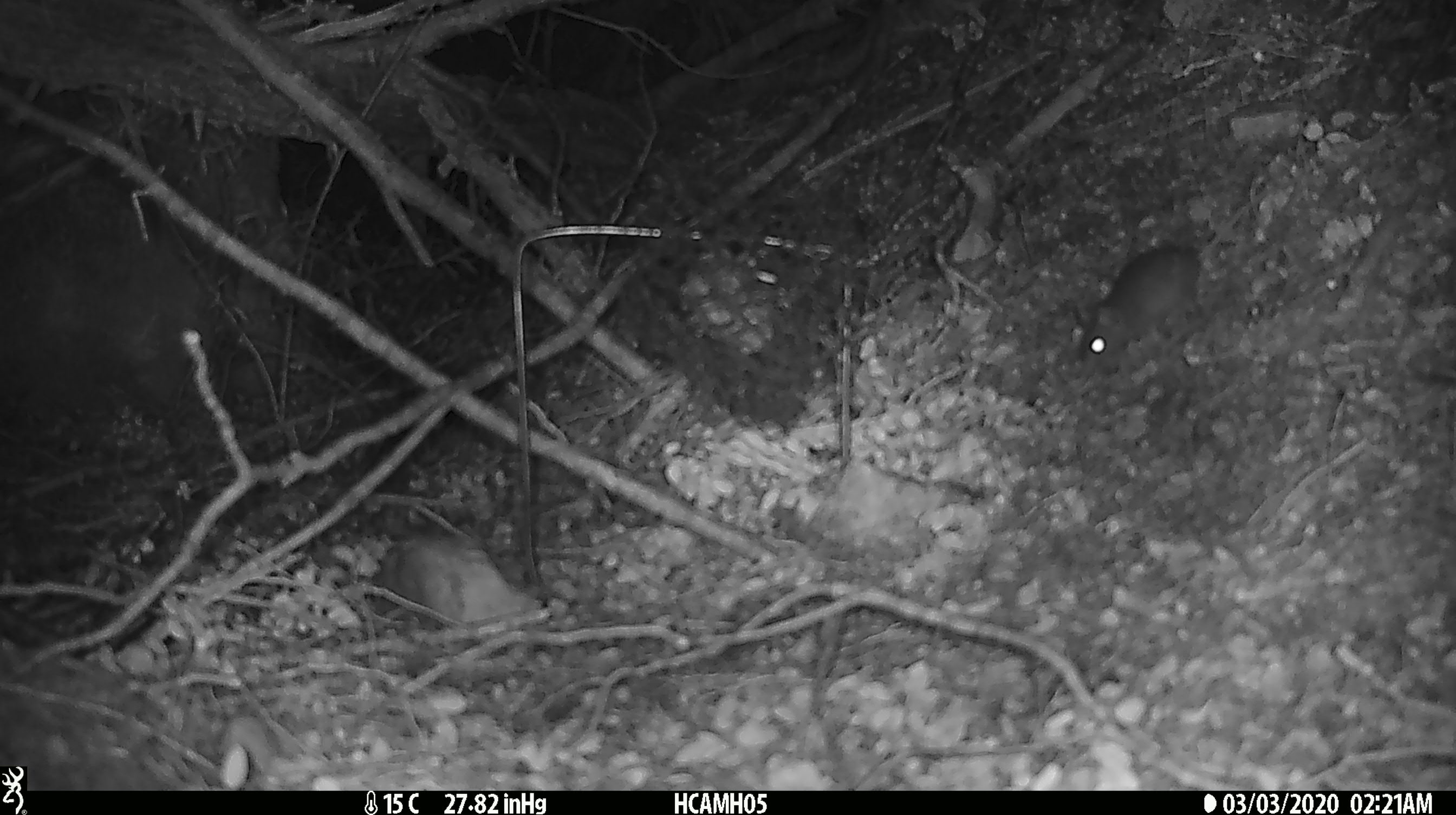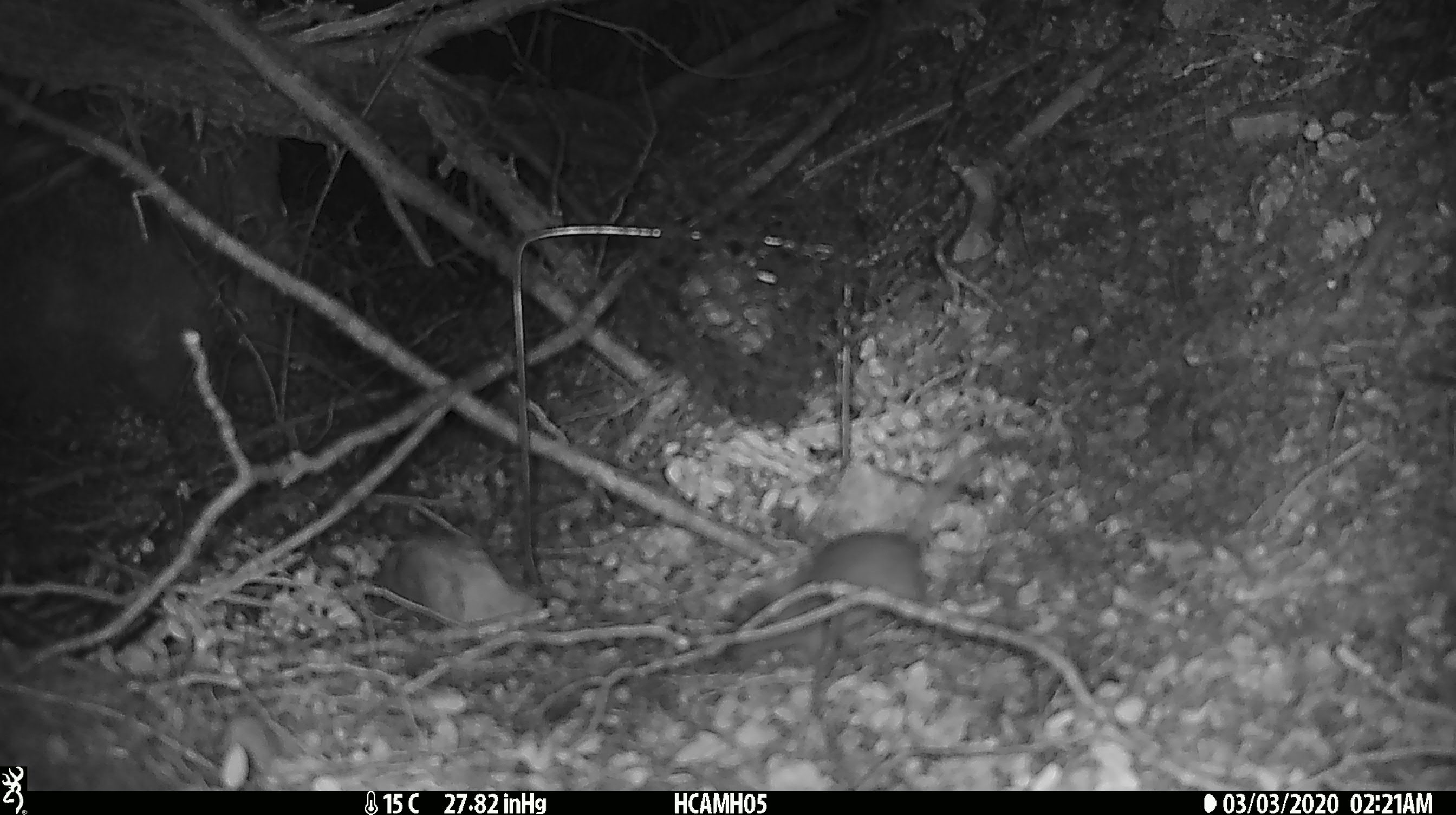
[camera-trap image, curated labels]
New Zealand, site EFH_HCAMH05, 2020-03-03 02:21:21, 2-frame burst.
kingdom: Animalia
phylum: Chordata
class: Mammalia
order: Rodentia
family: Muridae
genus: Mus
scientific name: Mus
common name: mouse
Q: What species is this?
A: Mouse (Mus).